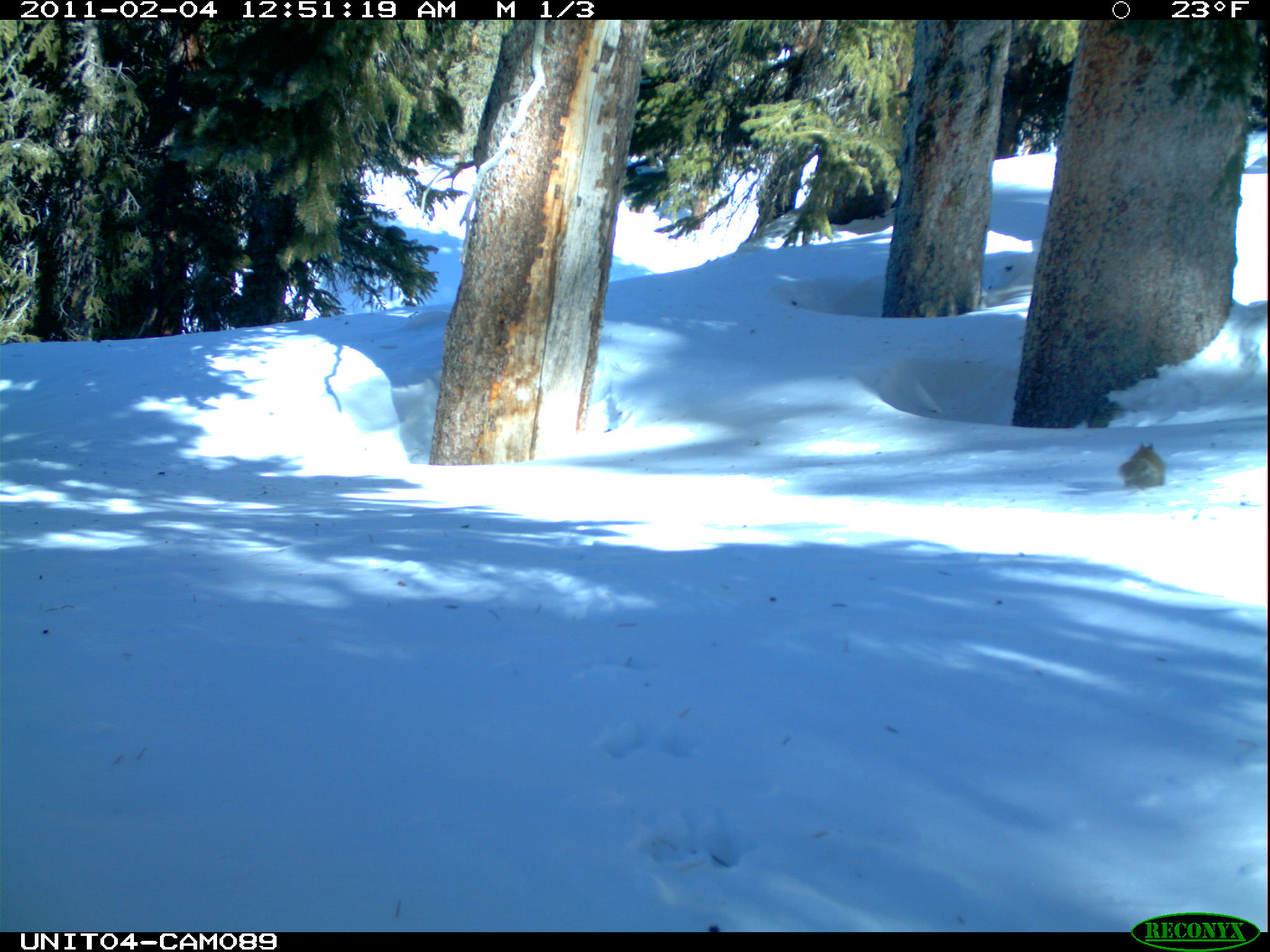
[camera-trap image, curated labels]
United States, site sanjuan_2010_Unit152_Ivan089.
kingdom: Animalia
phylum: Chordata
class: Mammalia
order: Rodentia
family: Sciuridae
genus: Tamiasciurus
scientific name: Tamiasciurus hudsonicus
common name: american red squirrel